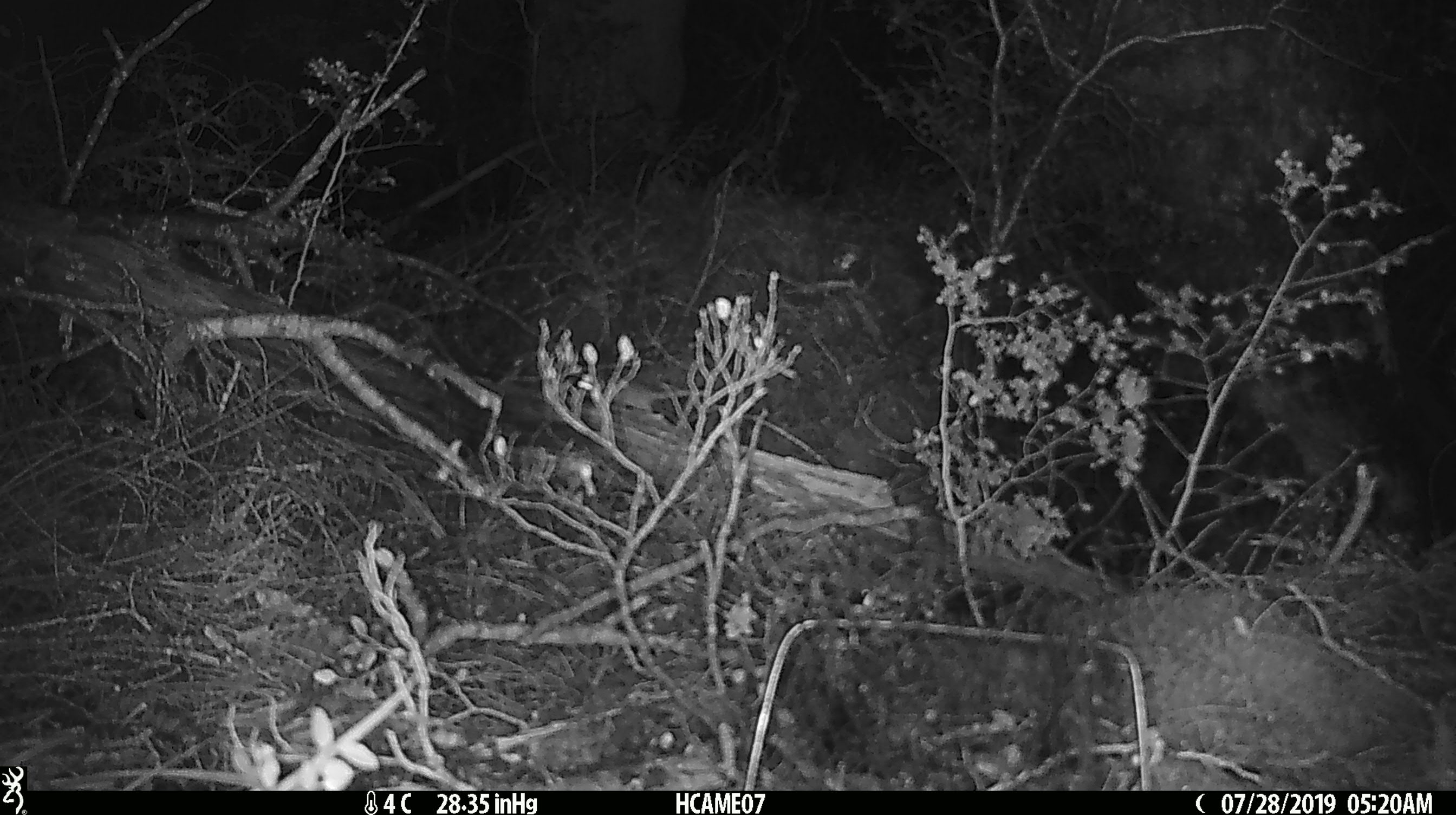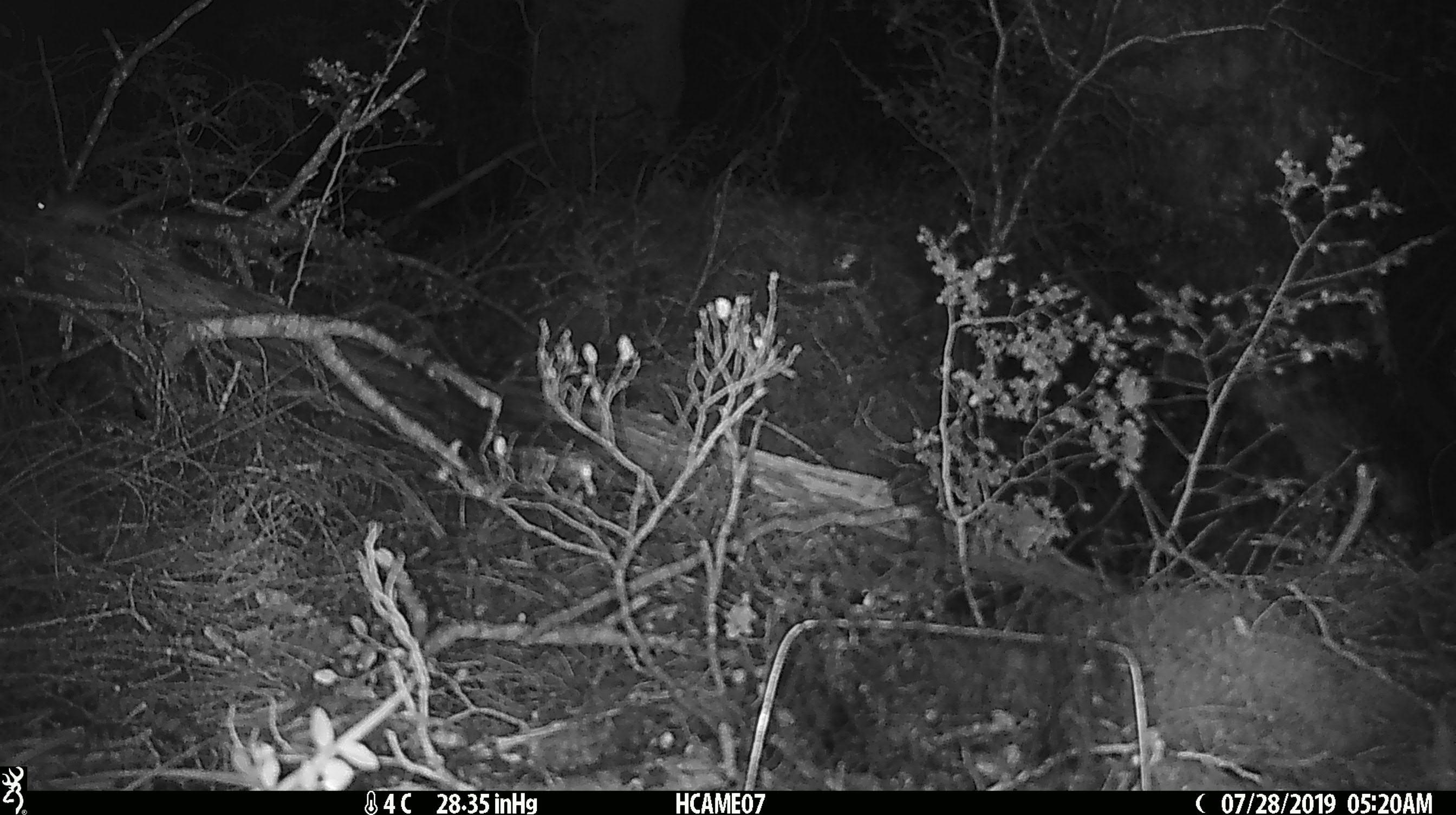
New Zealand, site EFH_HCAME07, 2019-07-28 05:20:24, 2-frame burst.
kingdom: Animalia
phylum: Chordata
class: Mammalia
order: Rodentia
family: Muridae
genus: Mus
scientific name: Mus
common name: mouse